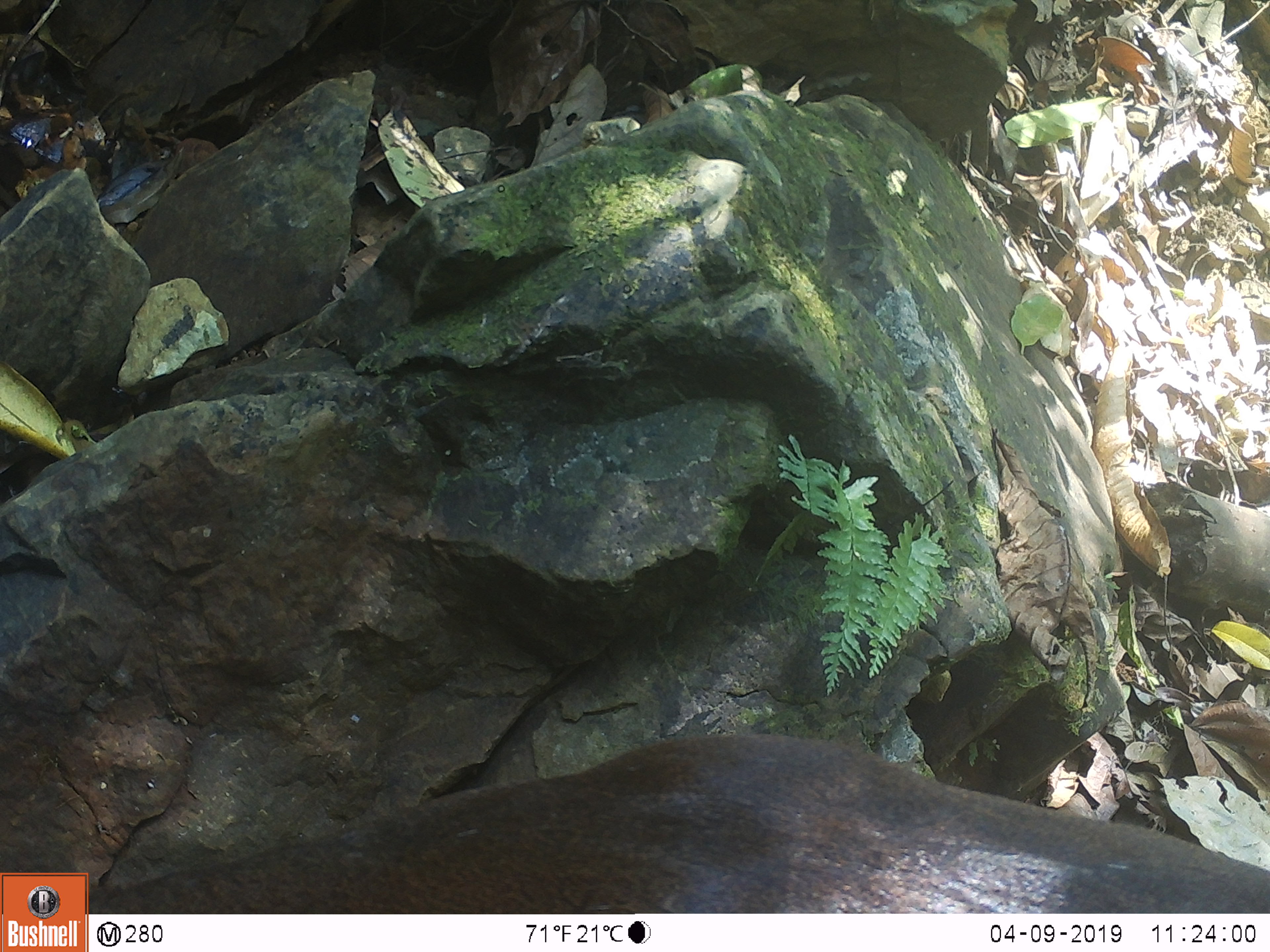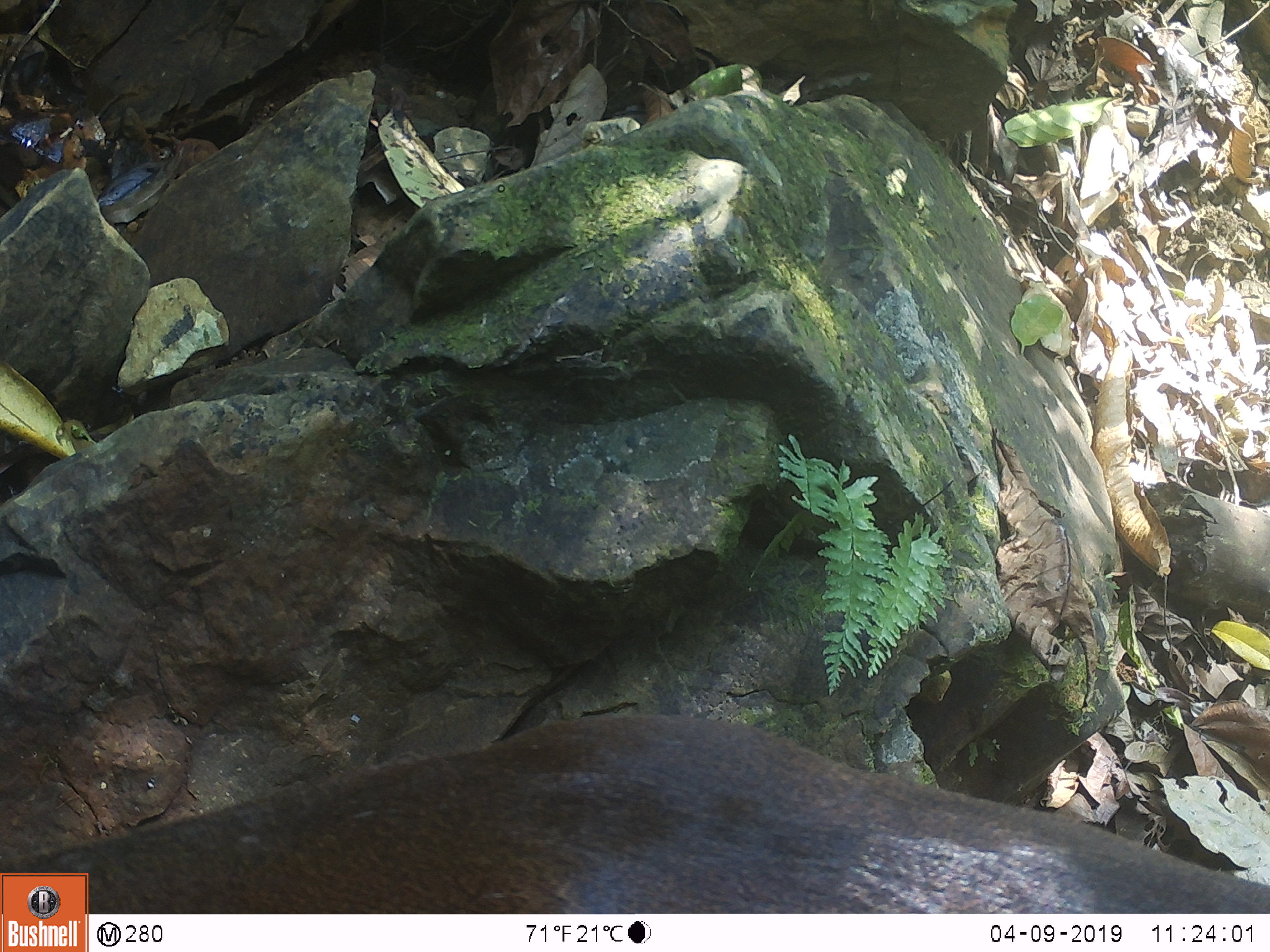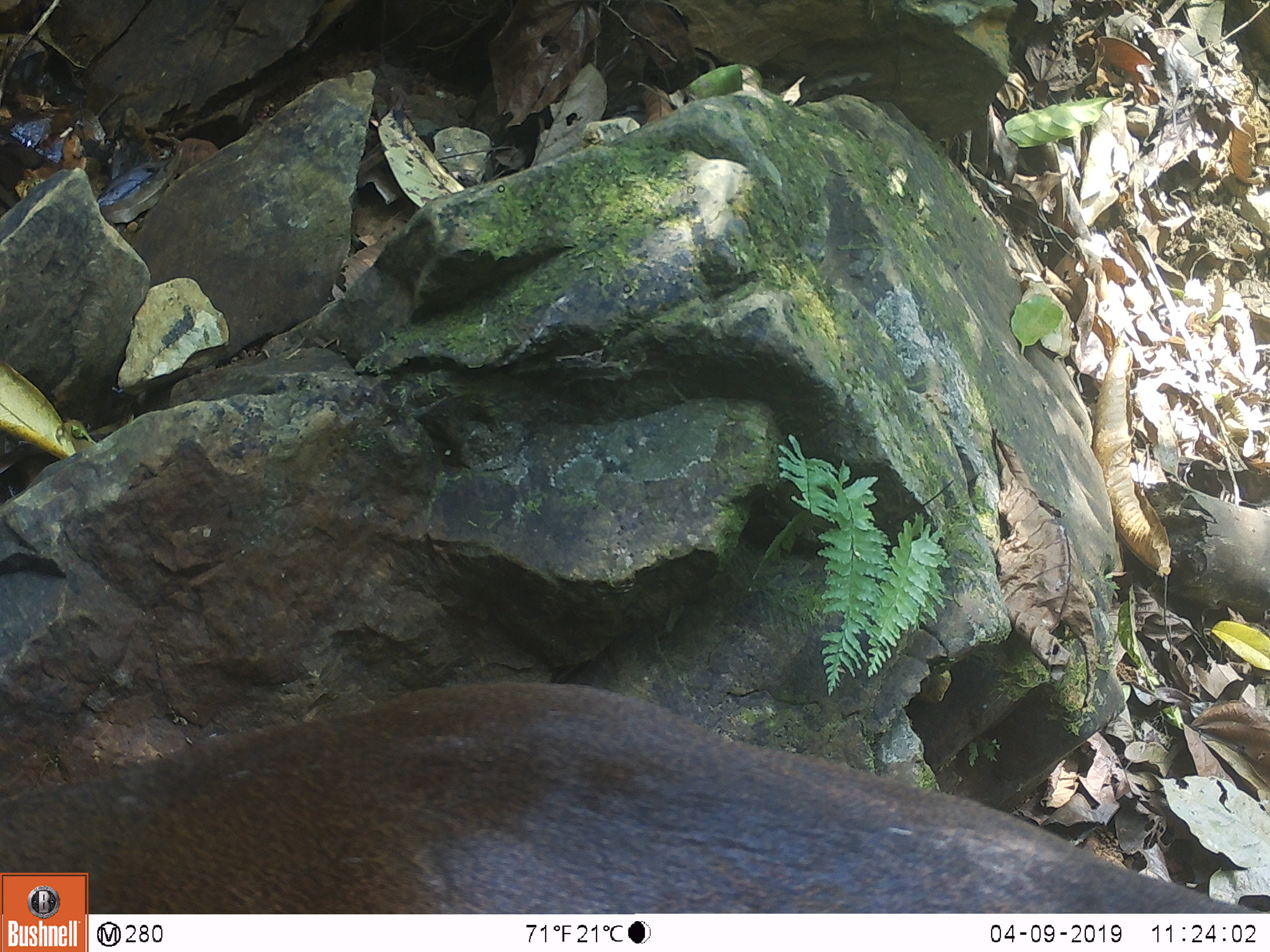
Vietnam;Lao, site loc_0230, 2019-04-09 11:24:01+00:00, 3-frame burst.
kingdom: Animalia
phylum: Chordata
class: Mammalia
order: Artiodactyla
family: Cervidae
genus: Muntiacus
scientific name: Muntiacus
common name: muntjacs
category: unidentified muntjac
Unidentified muntjac (muntjacs) (Muntiacus). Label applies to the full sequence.